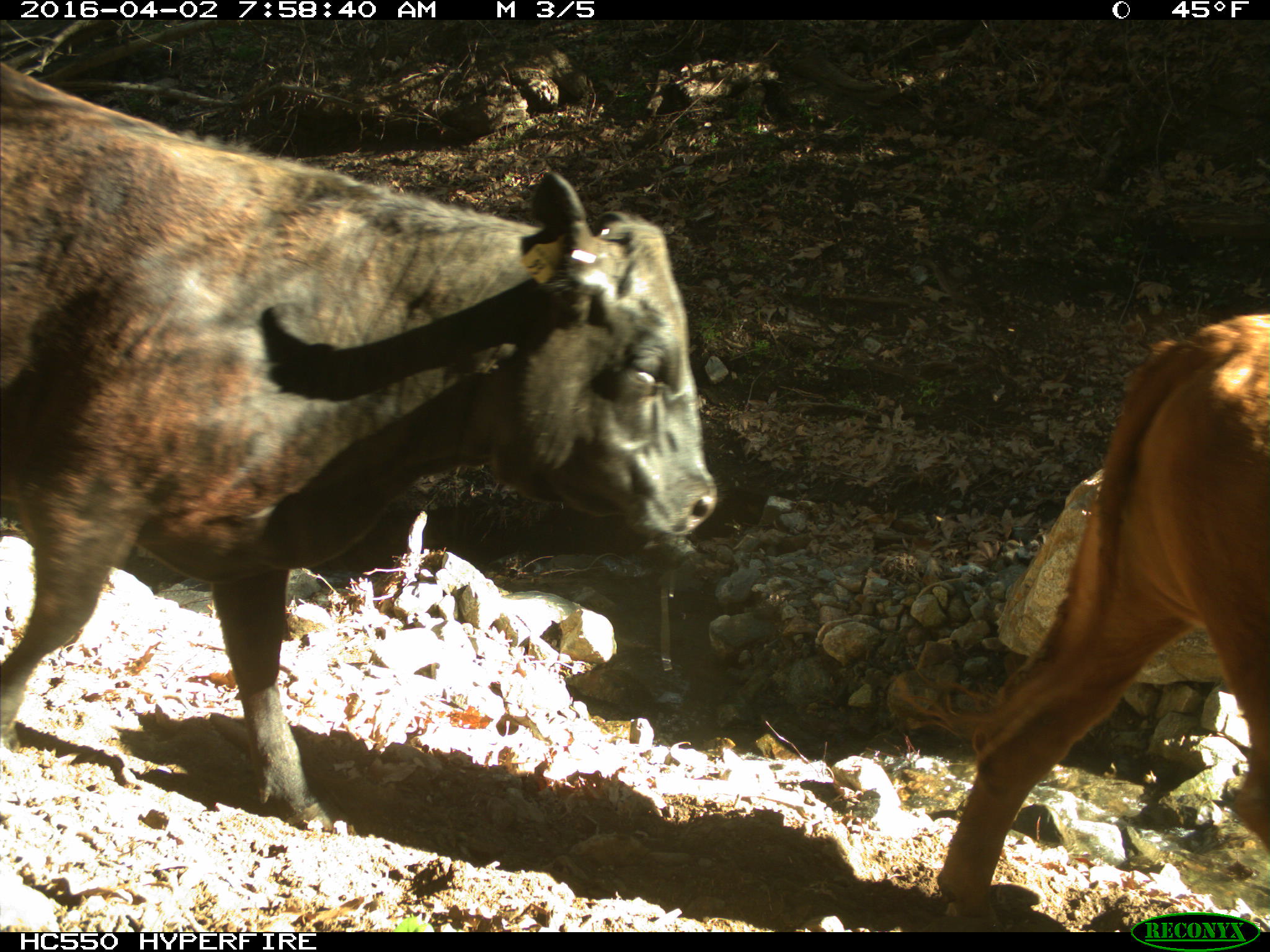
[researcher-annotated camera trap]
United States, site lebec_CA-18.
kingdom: Animalia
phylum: Chordata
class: Mammalia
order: Artiodactyla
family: Bovidae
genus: Bos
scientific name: Bos taurus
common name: domestic cow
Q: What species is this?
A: Bos taurus (domestic cow).